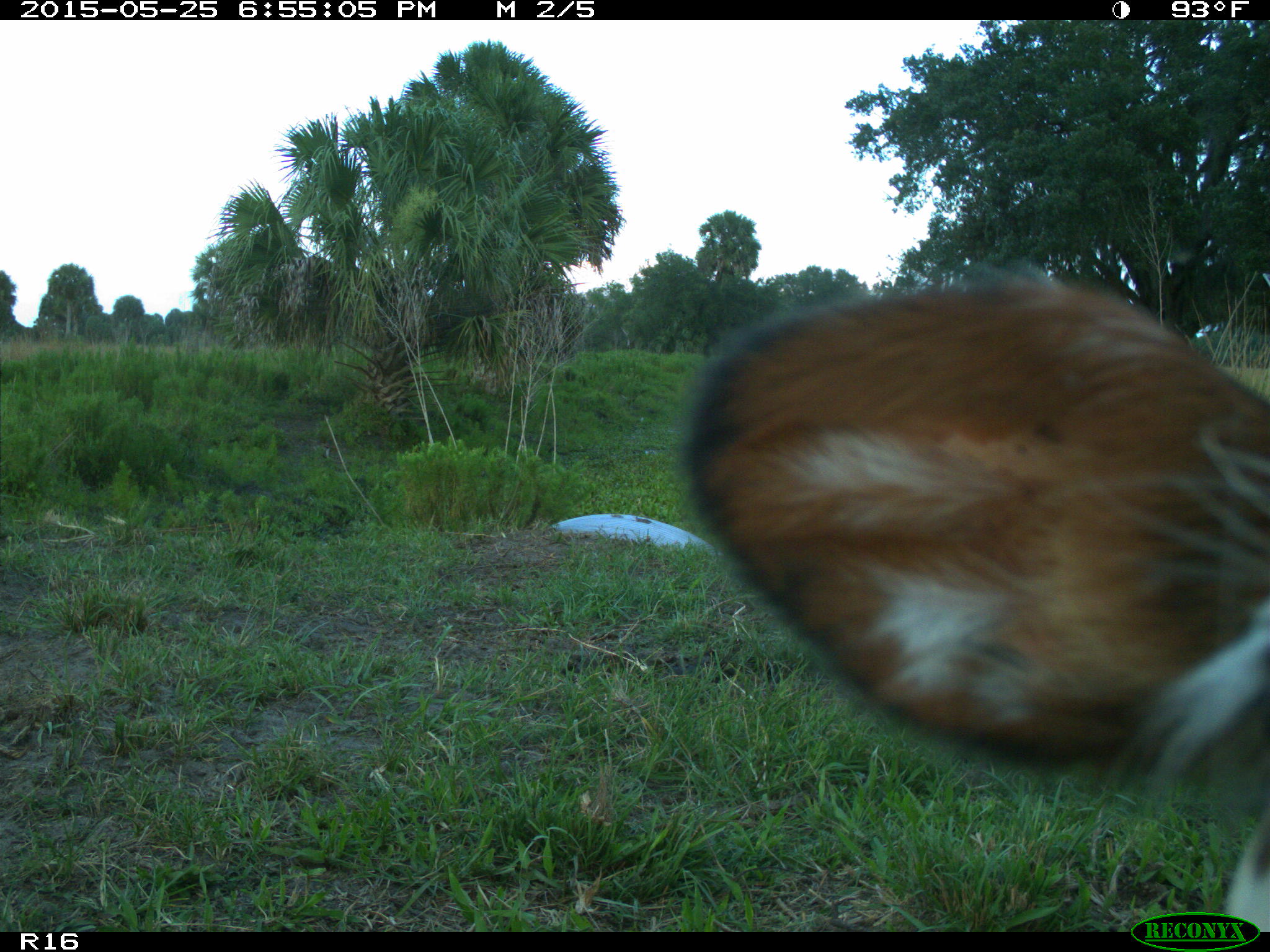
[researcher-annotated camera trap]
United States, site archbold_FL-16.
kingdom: Animalia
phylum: Chordata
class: Mammalia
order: Artiodactyla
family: Bovidae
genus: Bos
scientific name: Bos taurus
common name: domestic cow